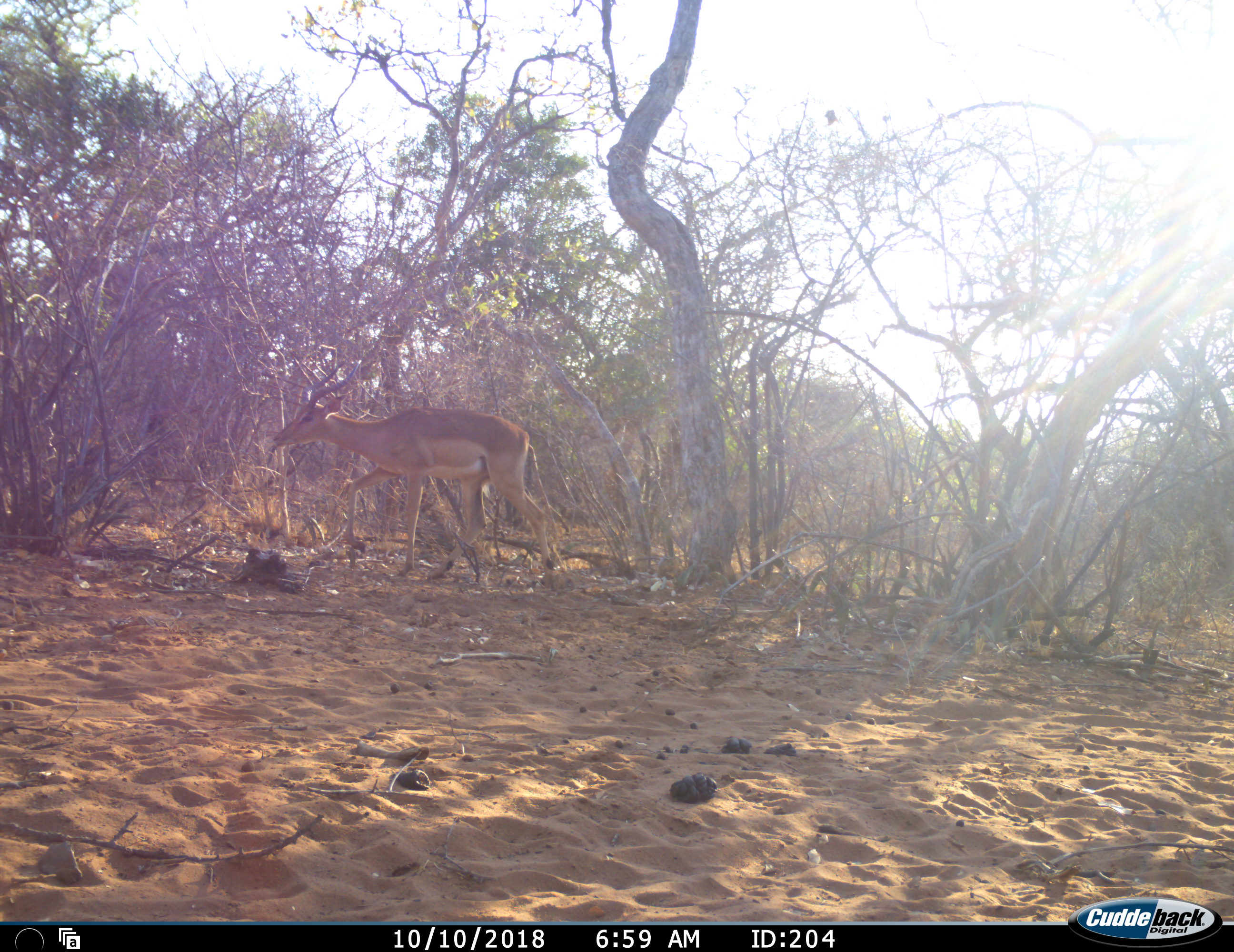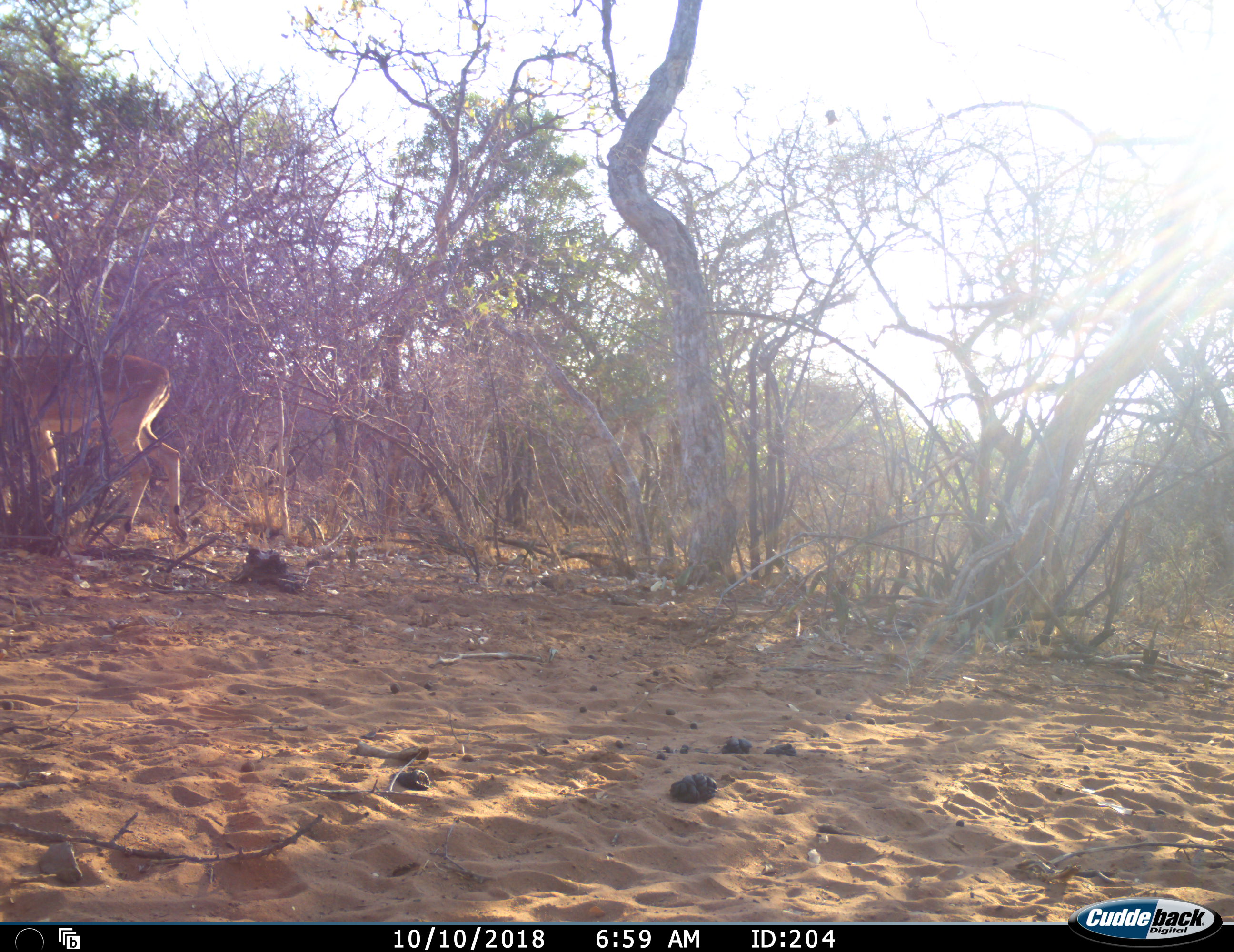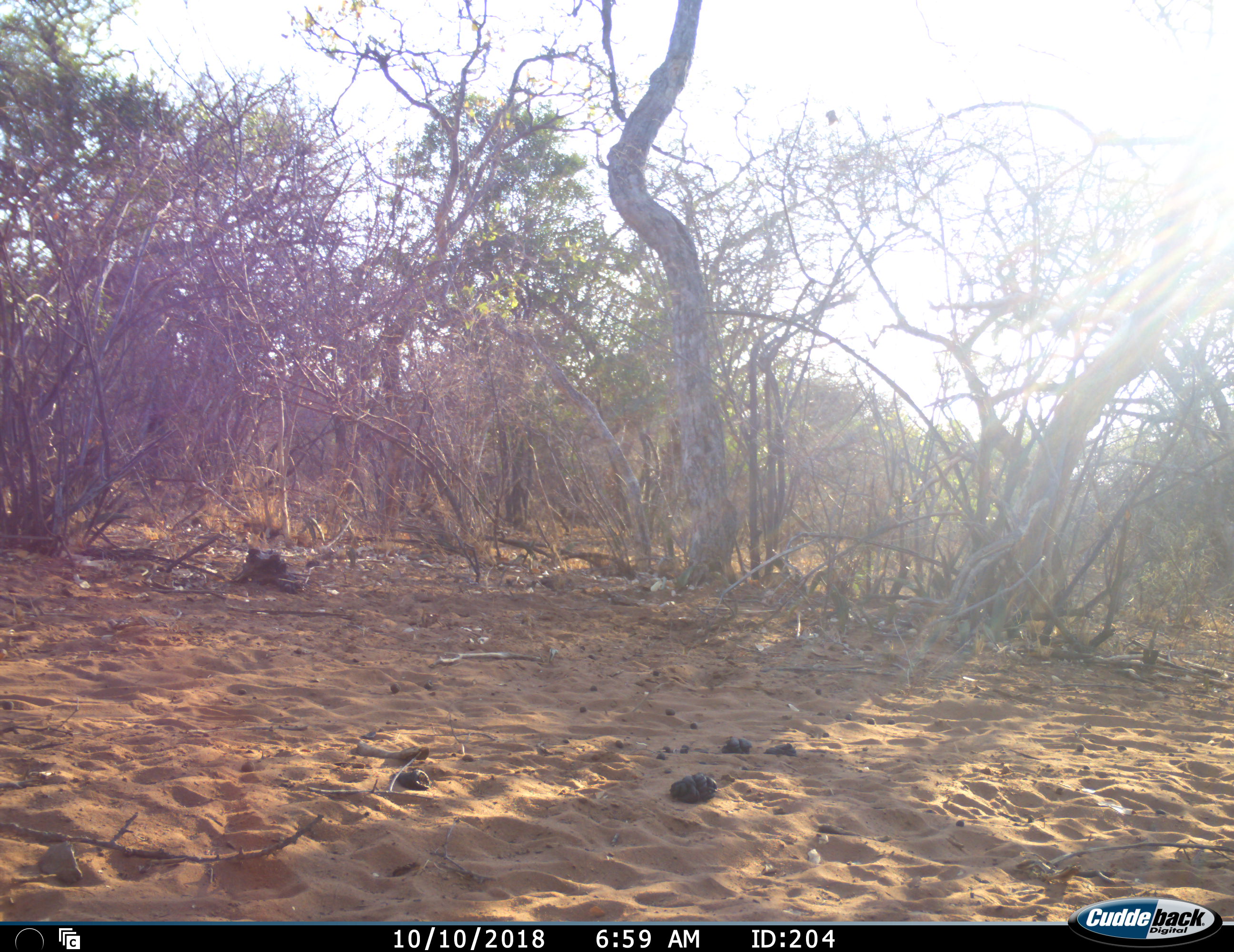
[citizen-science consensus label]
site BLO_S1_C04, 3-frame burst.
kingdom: Animalia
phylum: Chordata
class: Mammalia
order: Artiodactyla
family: Bovidae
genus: Aepyceros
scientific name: Aepyceros melampus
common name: impala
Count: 1.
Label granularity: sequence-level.